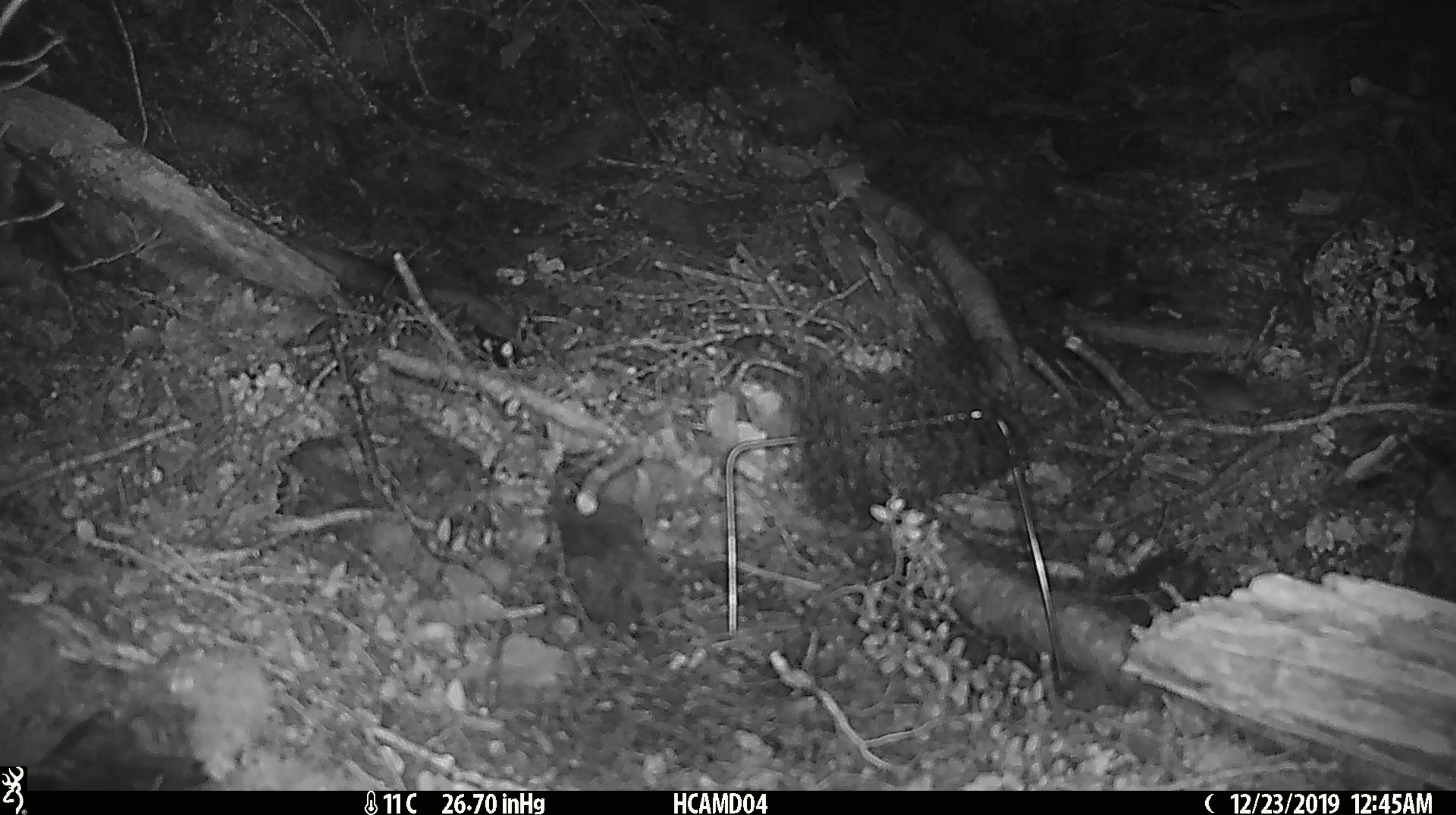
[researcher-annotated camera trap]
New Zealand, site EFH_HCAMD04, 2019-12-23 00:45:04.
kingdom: Animalia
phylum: Chordata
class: Mammalia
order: Rodentia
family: Muridae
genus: Mus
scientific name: Mus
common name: mouse